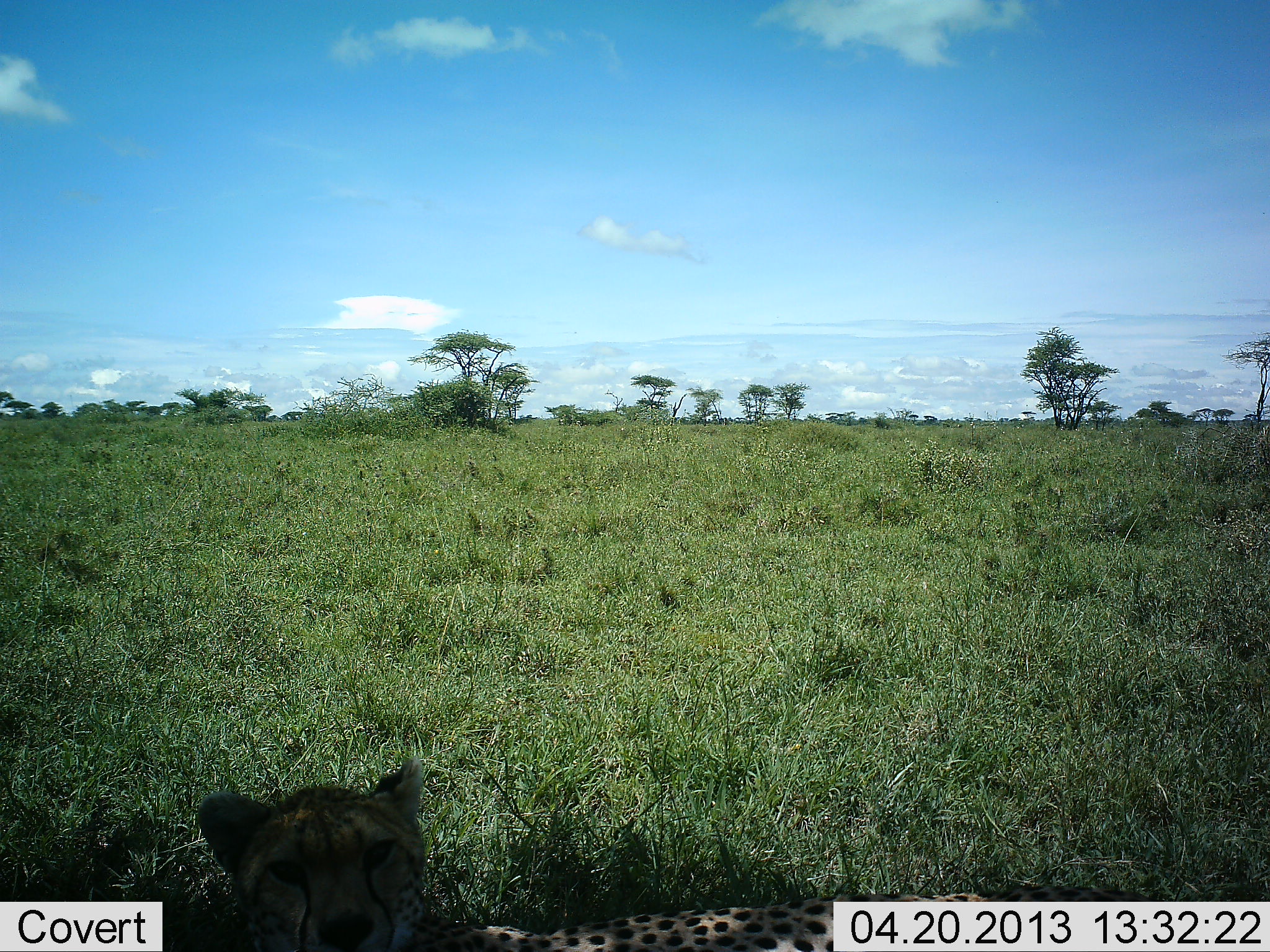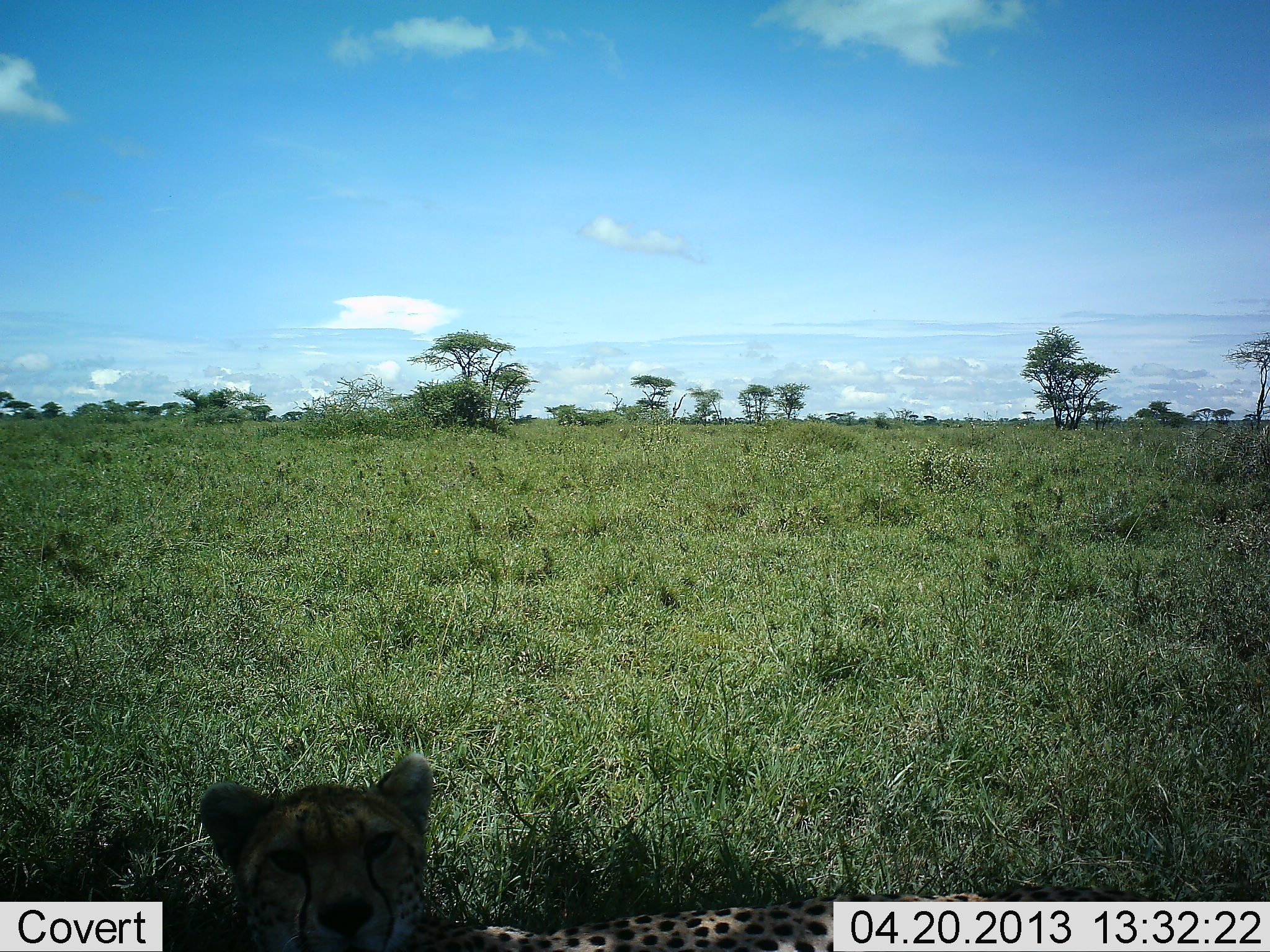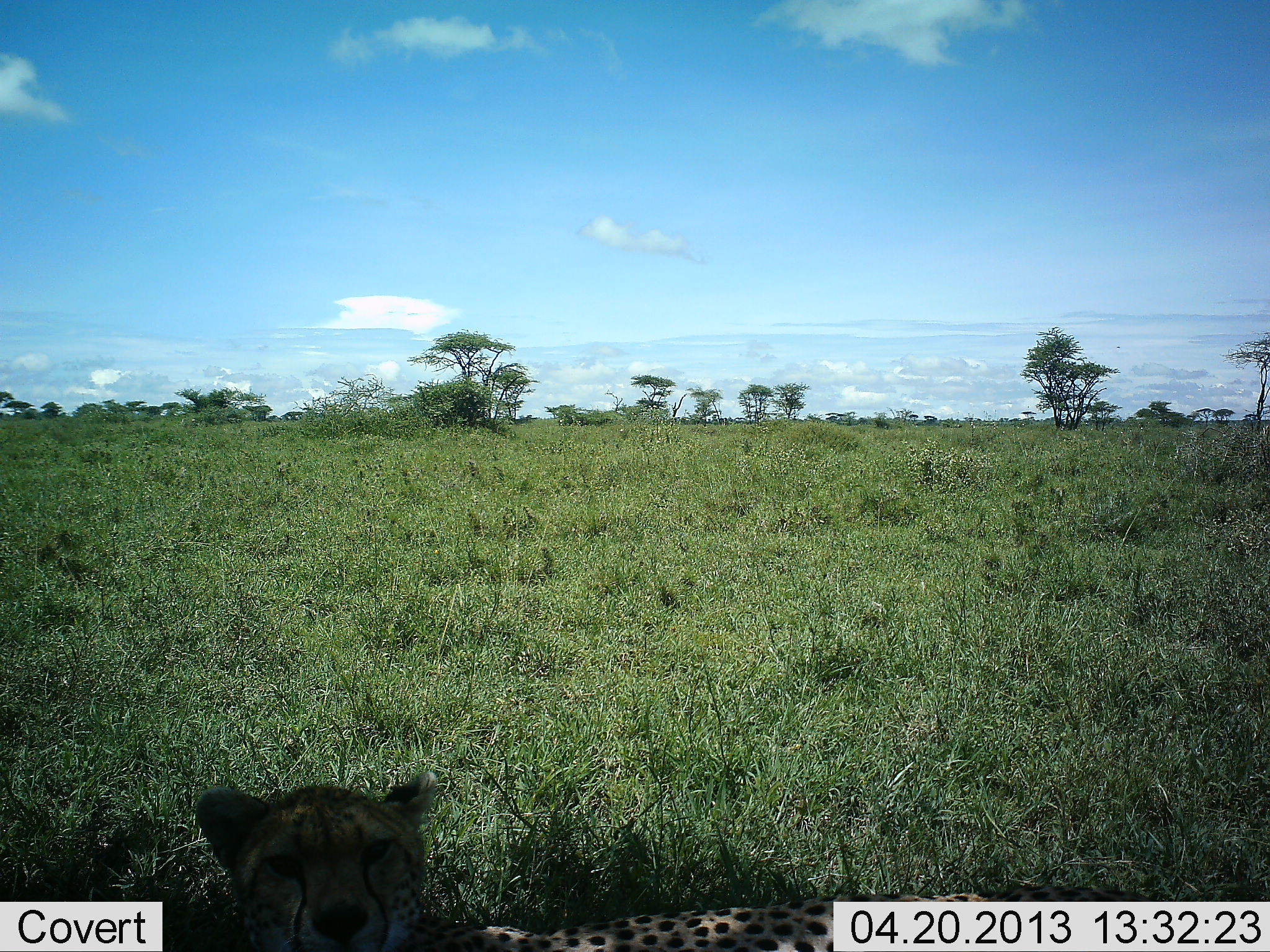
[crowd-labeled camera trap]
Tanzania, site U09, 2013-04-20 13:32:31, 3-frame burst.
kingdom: Animalia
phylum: Chordata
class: Mammalia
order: Carnivora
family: Felidae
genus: Acinonyx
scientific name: Acinonyx jubatus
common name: cheetah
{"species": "cheetah (Acinonyx jubatus)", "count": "1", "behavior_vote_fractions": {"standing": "21%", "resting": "79%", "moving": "0%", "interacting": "0%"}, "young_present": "5%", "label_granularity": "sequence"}